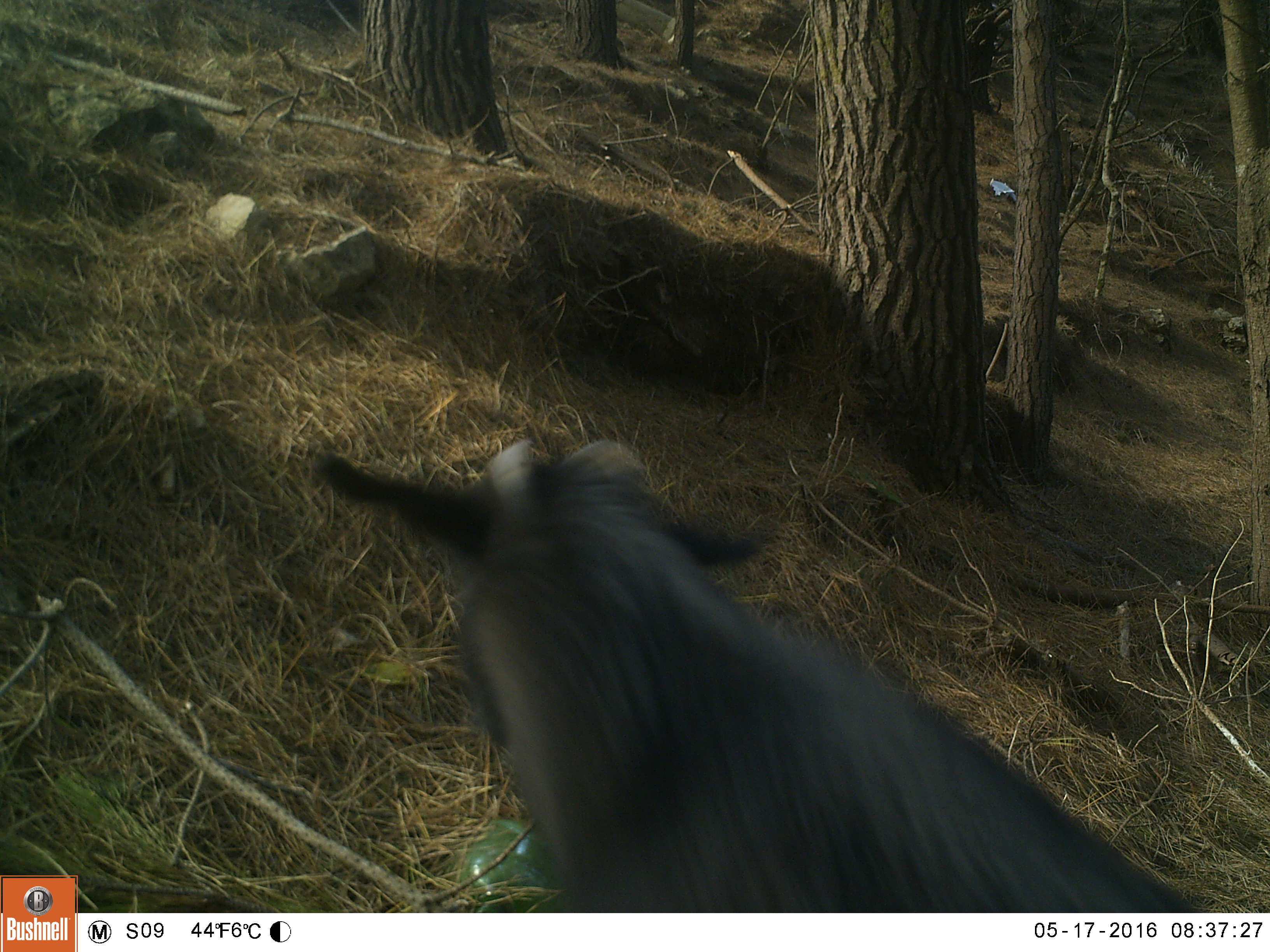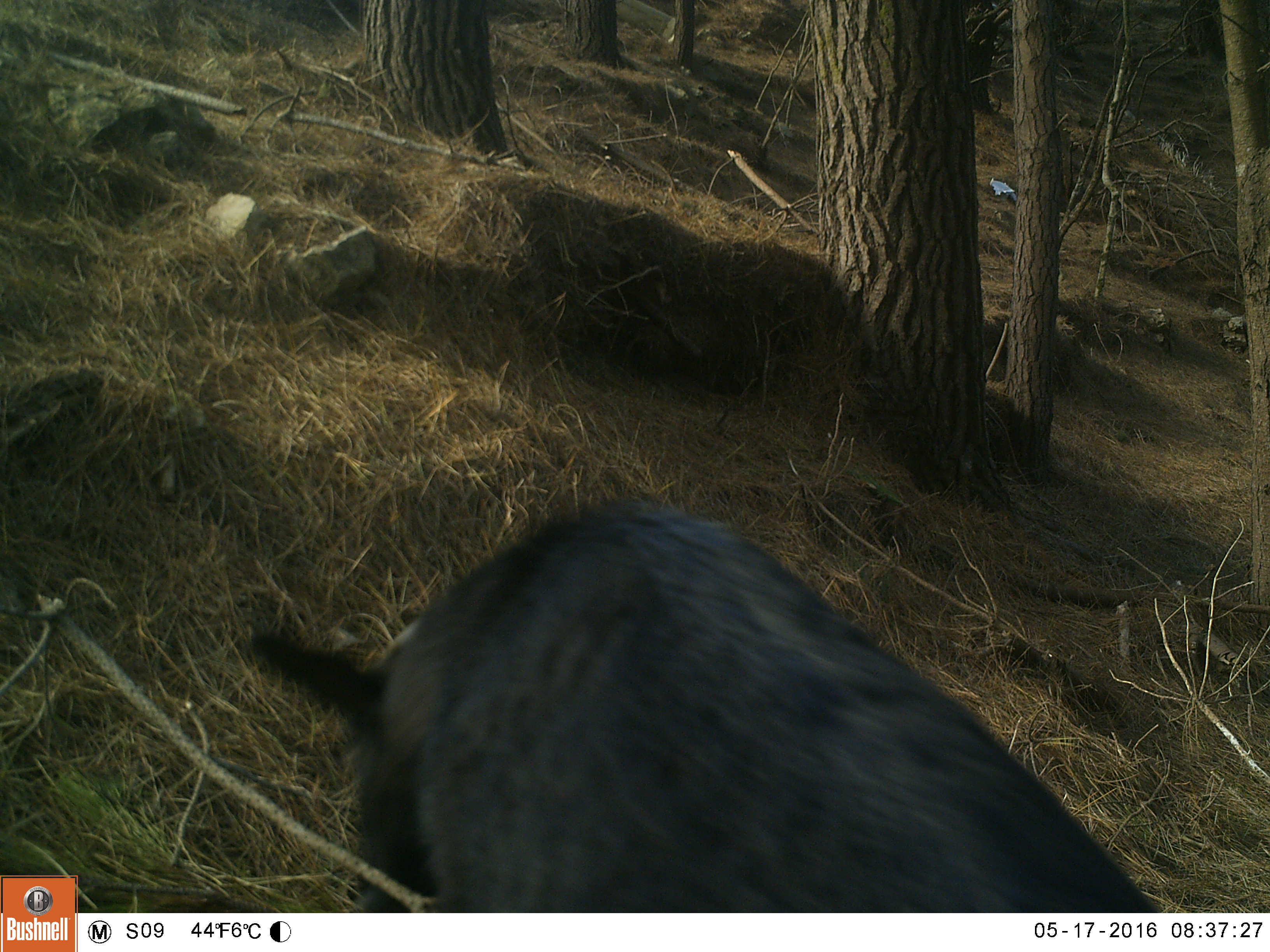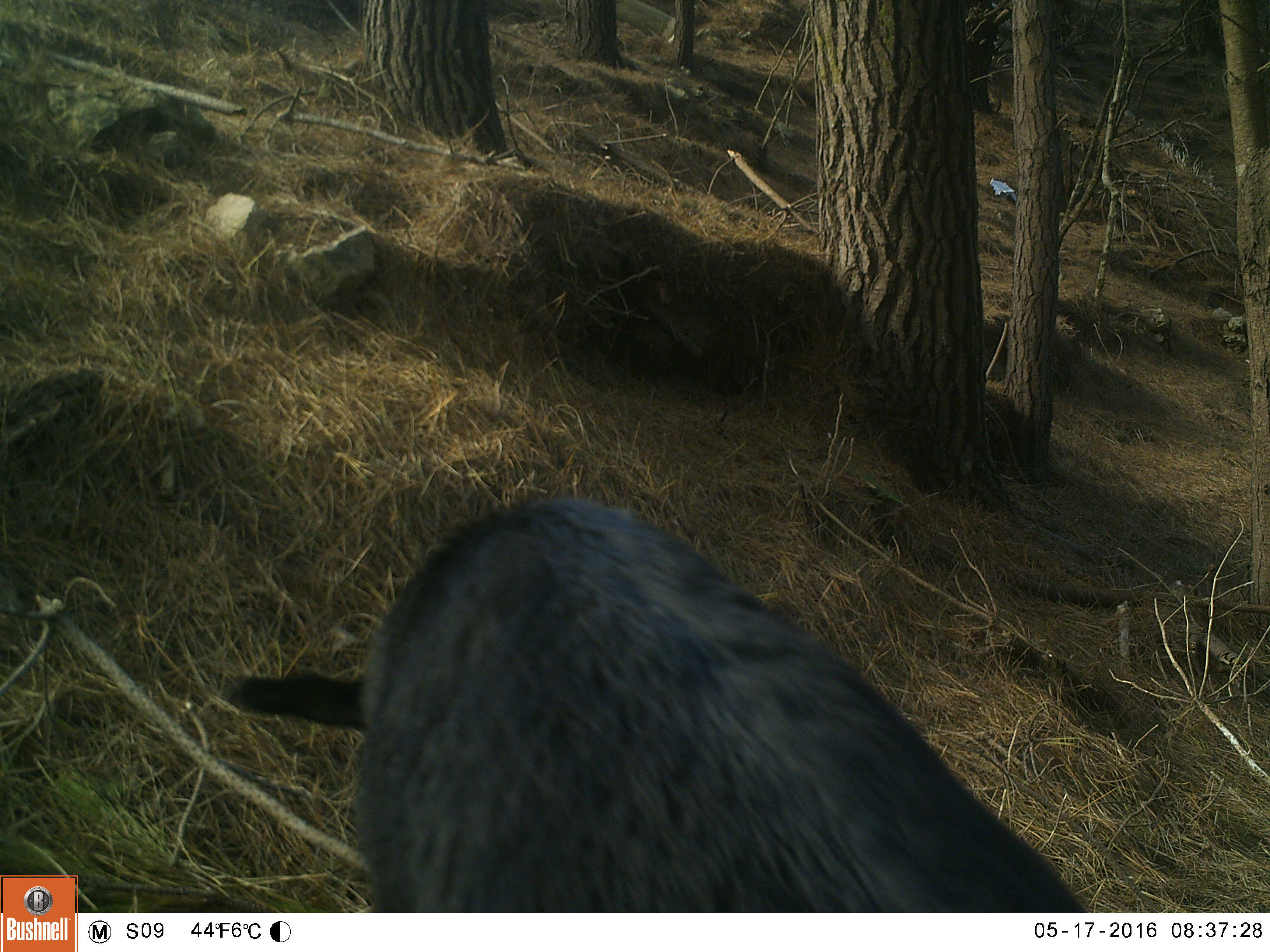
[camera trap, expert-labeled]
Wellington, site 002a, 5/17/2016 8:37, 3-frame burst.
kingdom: Animalia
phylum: Chordata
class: Mammalia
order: Artiodactyla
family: Bovidae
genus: Capra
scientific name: Capra hircus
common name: goat